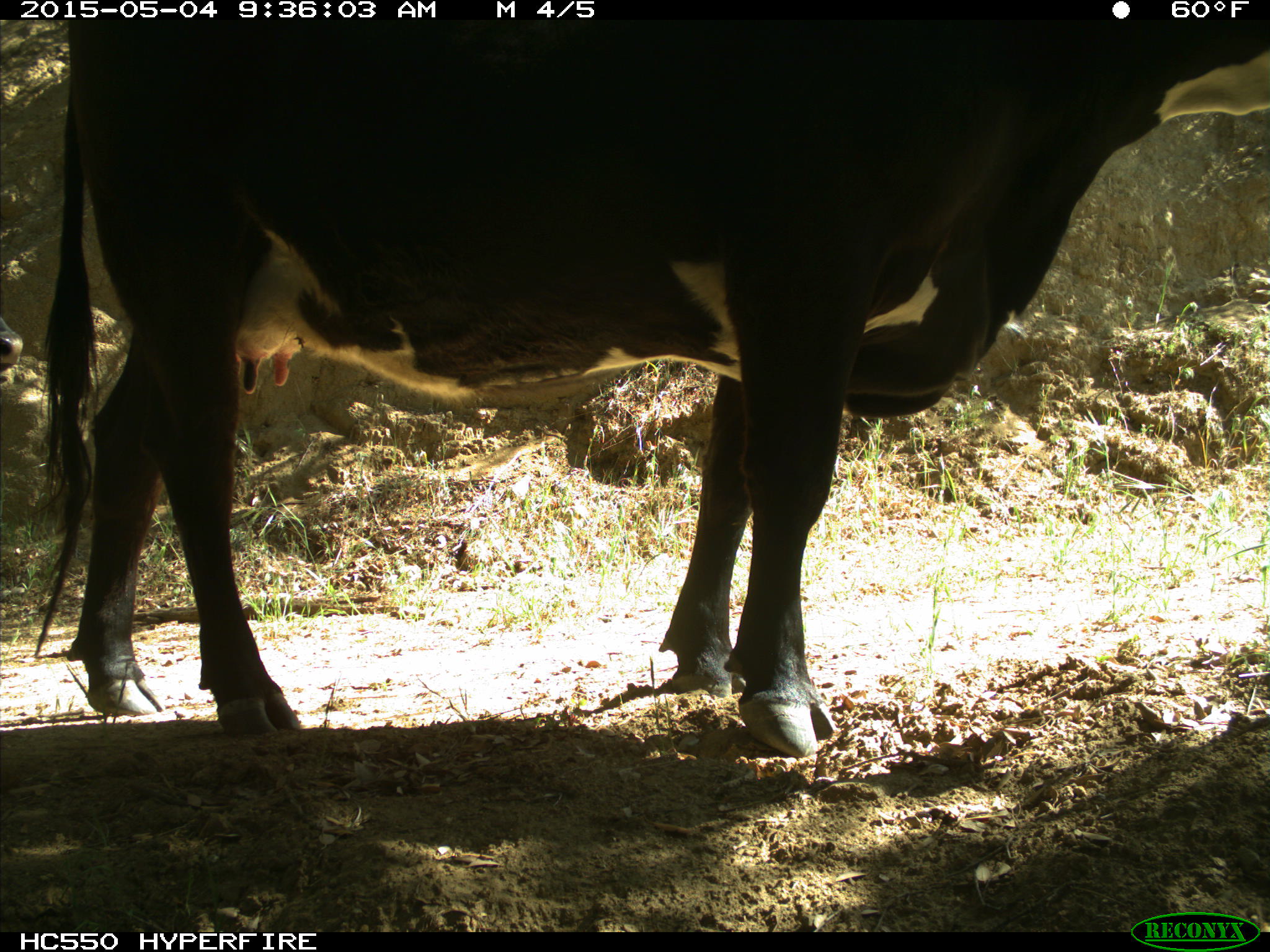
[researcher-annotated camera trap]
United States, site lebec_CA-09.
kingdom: Animalia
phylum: Chordata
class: Mammalia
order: Artiodactyla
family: Bovidae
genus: Bos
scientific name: Bos taurus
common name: domestic cow